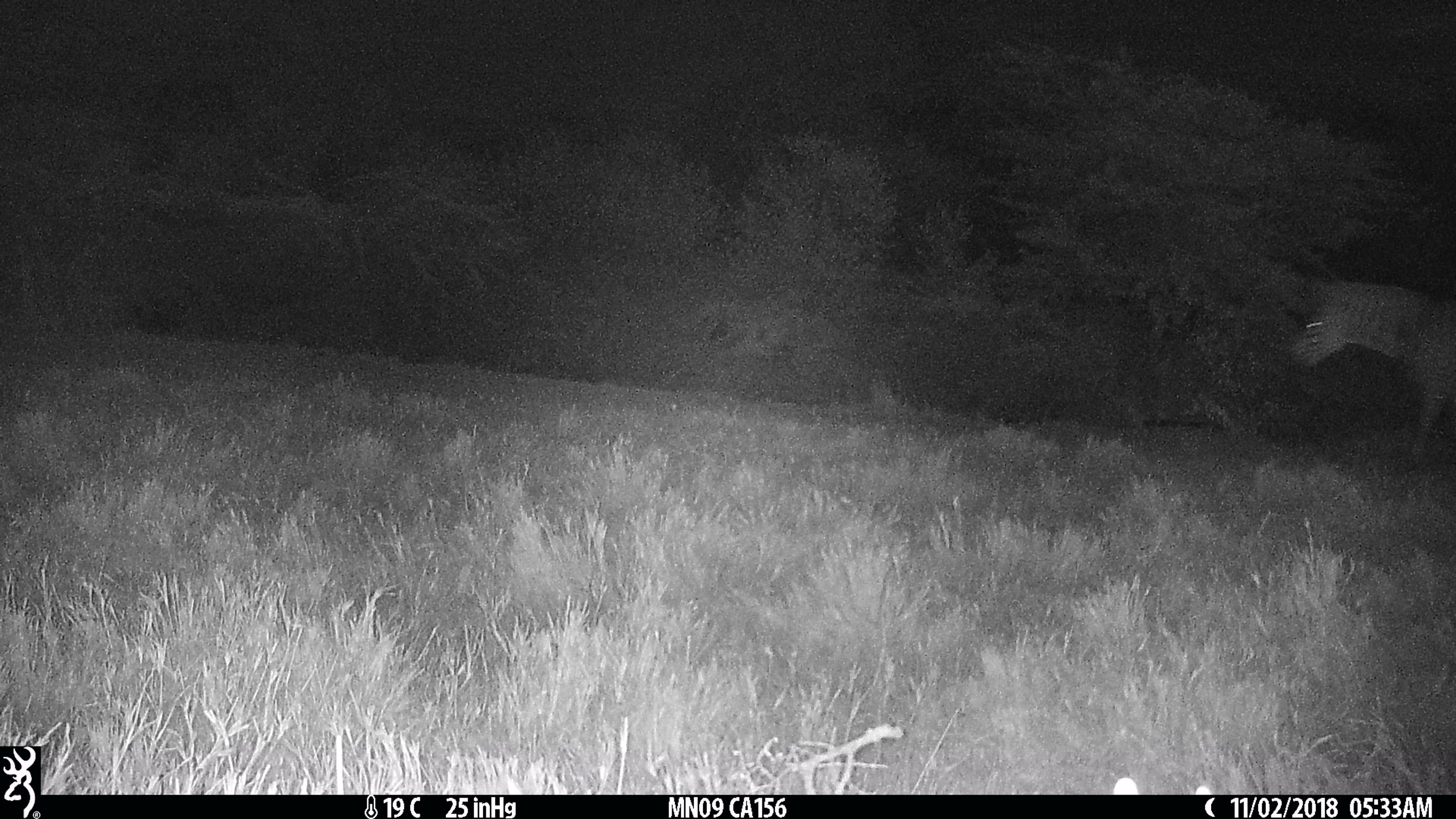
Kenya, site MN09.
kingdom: Animalia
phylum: Chordata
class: Mammalia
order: Perissodactyla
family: Equidae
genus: Equus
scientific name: Equus quagga burchellii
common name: burchell's zebra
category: zebra